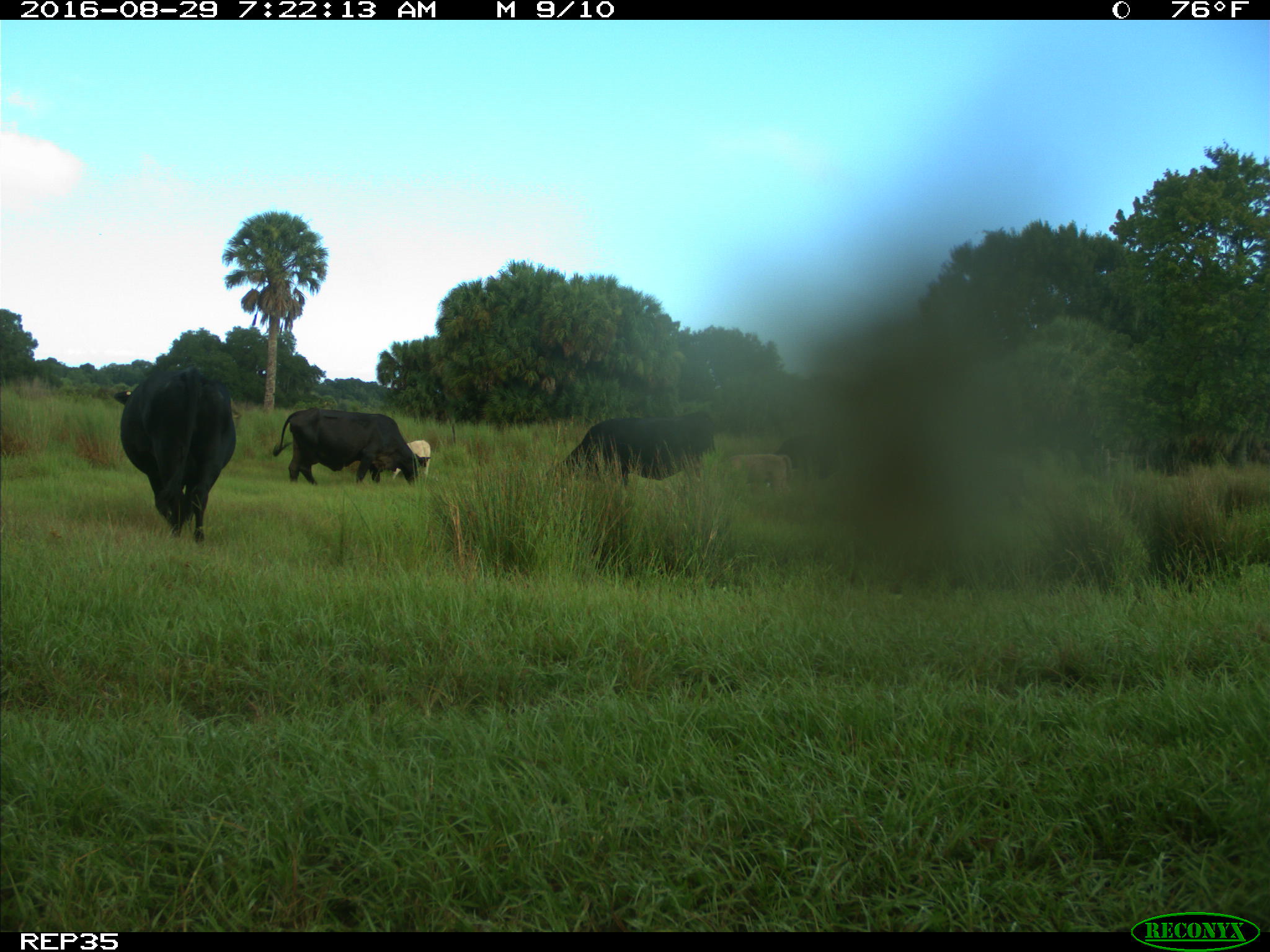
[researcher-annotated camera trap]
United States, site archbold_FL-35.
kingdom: Animalia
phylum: Chordata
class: Mammalia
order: Artiodactyla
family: Bovidae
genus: Bos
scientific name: Bos taurus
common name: domestic cow